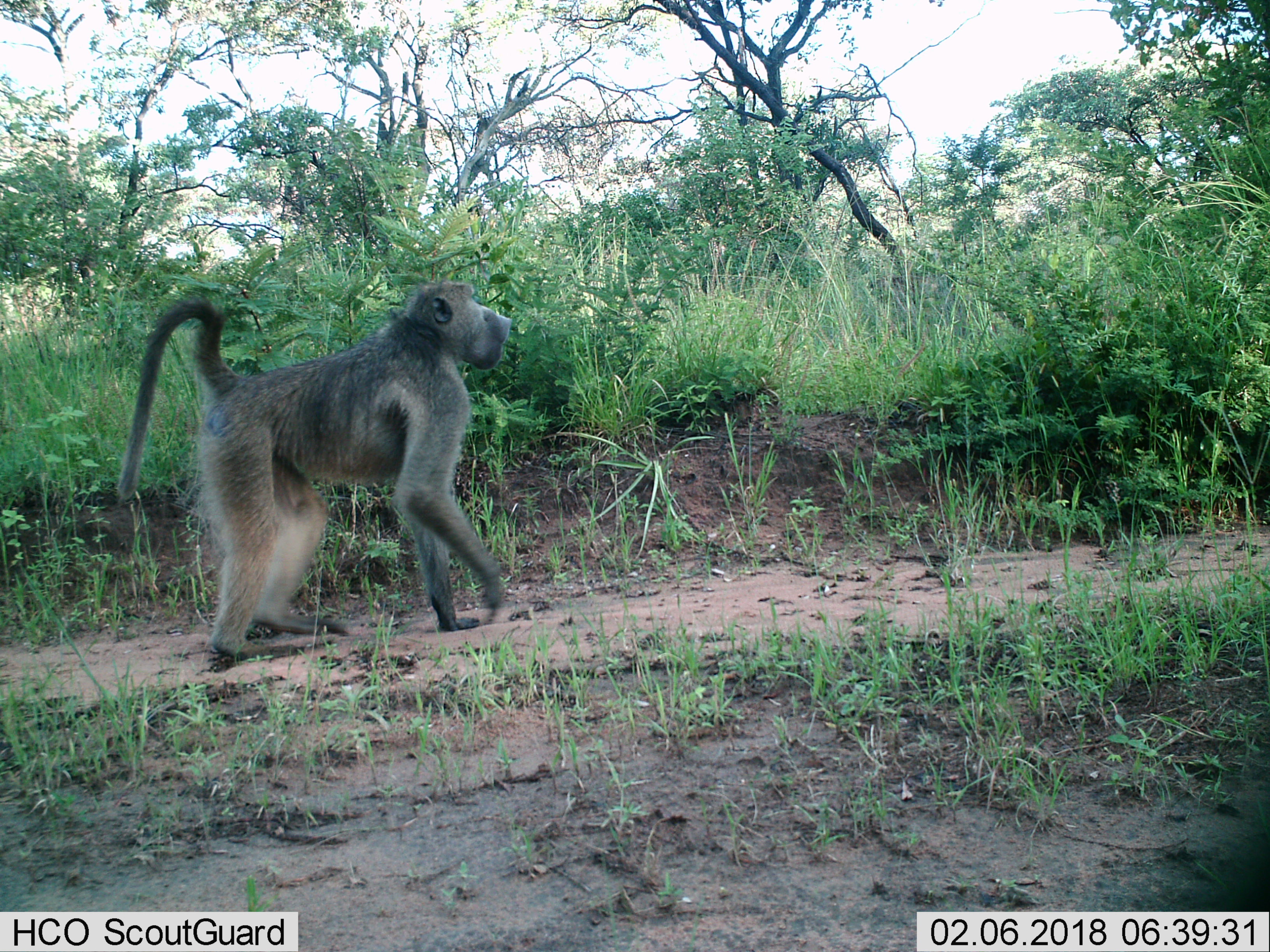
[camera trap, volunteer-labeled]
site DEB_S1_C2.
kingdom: Animalia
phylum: Chordata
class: Mammalia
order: Primates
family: Cercopithecidae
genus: Papio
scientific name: Papio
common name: baboon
Baboon (Papio), count 1. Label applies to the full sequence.